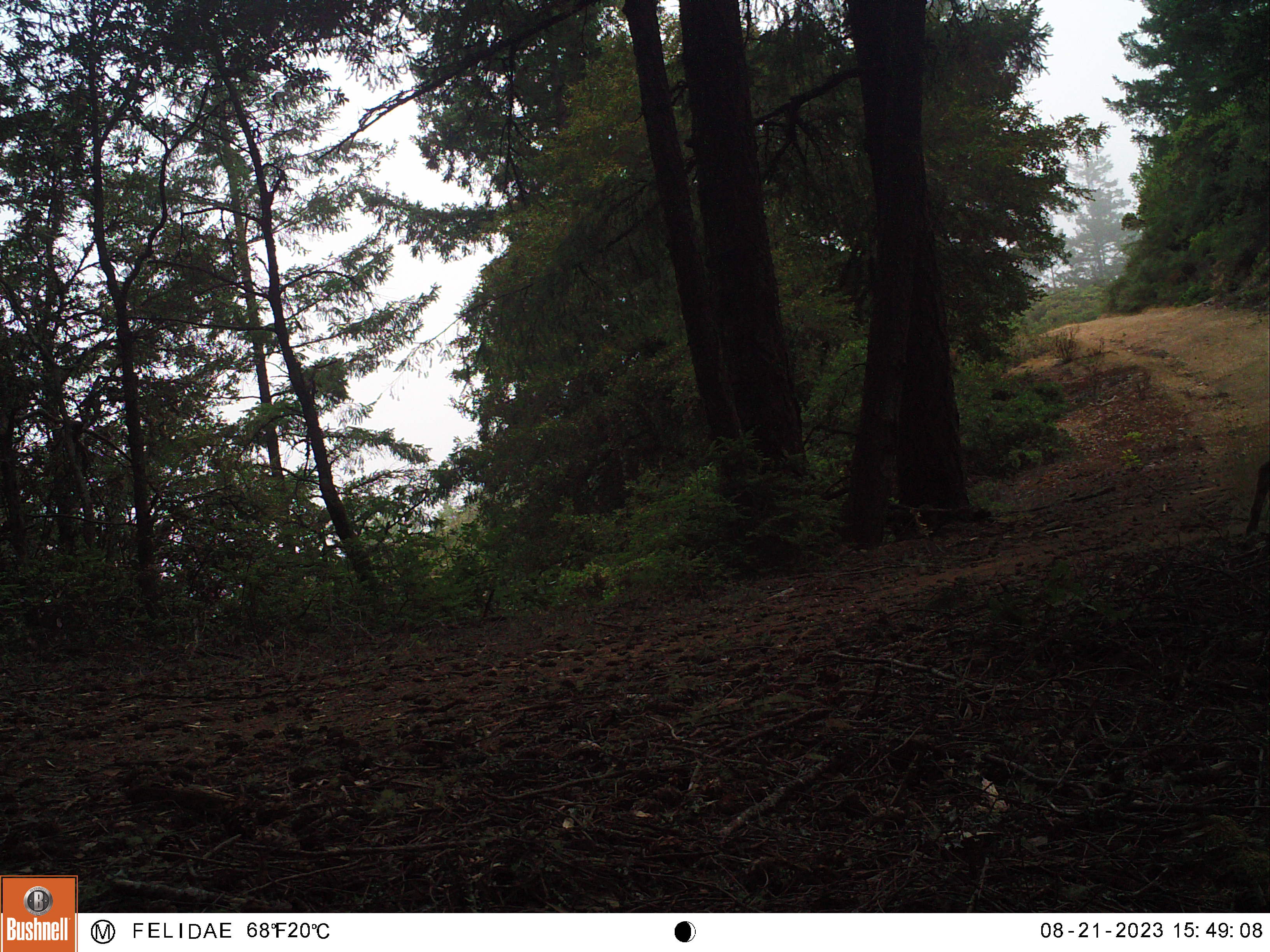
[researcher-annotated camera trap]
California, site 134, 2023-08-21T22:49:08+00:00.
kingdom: Animalia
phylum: Chordata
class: Mammalia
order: Artiodactyla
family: Cervidae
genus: Odocoileus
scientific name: Odocoileus hemionus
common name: mule deer